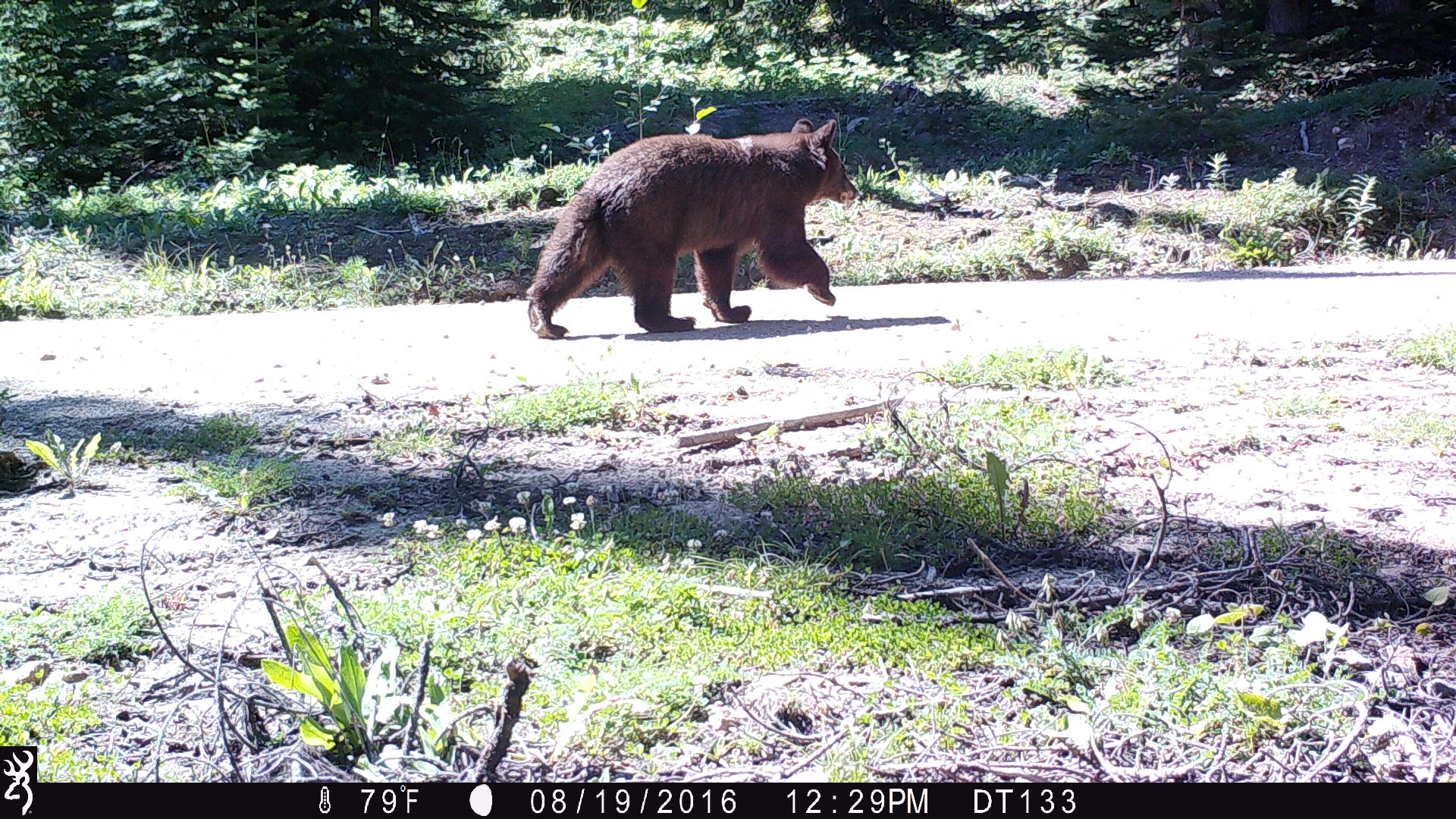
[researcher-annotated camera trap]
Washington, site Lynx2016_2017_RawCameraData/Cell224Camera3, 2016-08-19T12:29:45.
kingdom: Animalia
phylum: Chordata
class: Mammalia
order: Carnivora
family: Ursidae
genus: Ursus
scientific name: Ursus americanus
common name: american black bear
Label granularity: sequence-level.